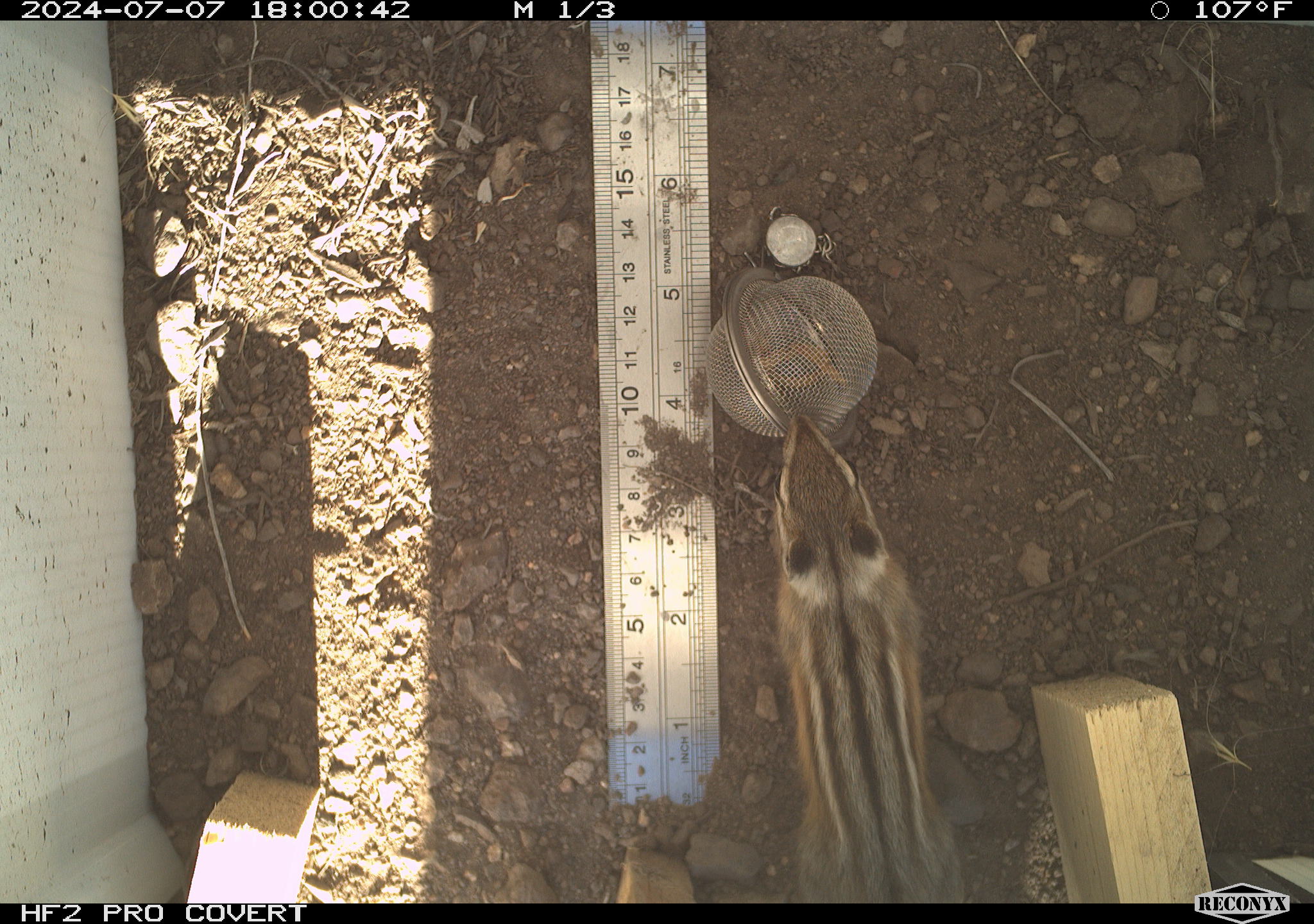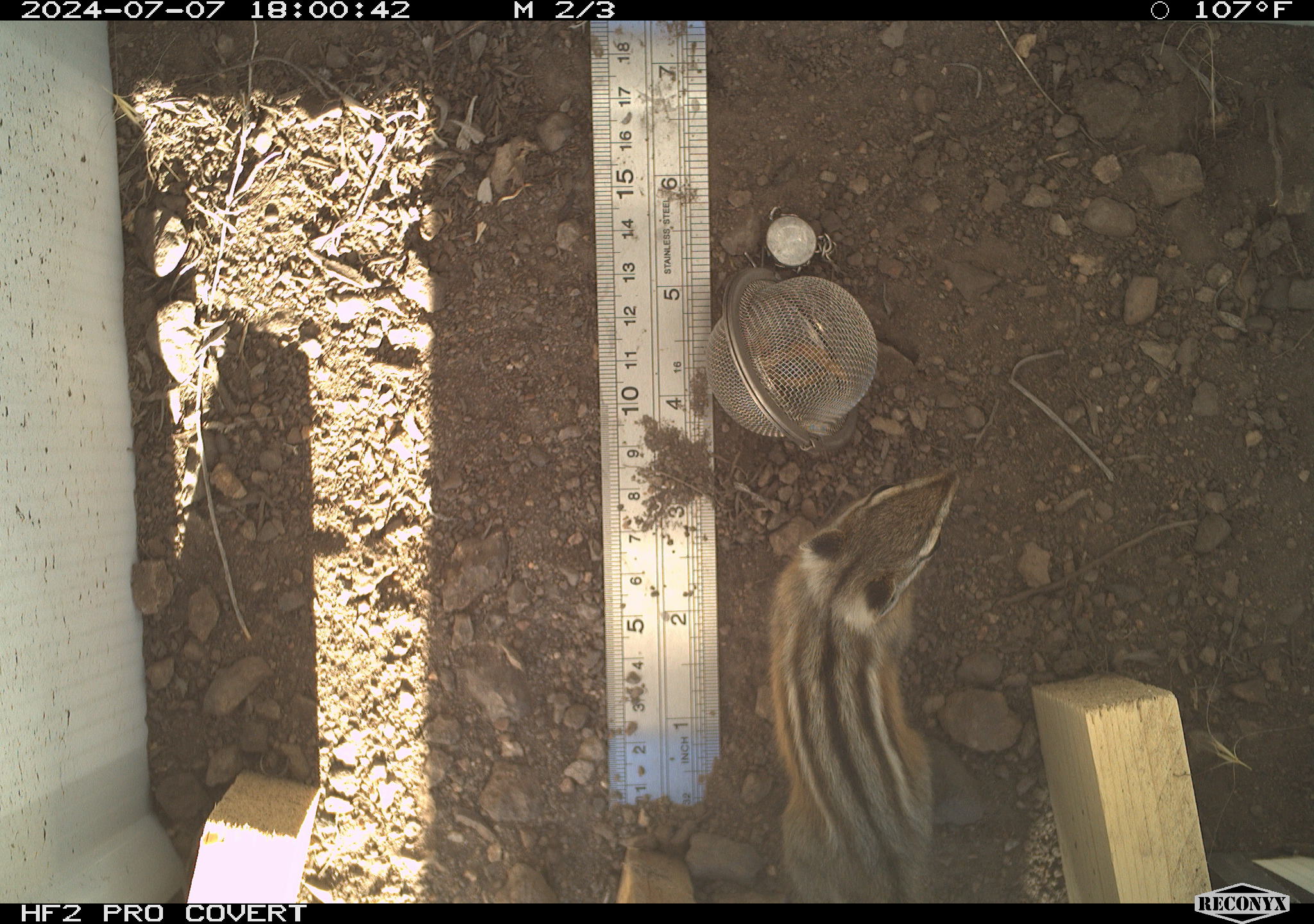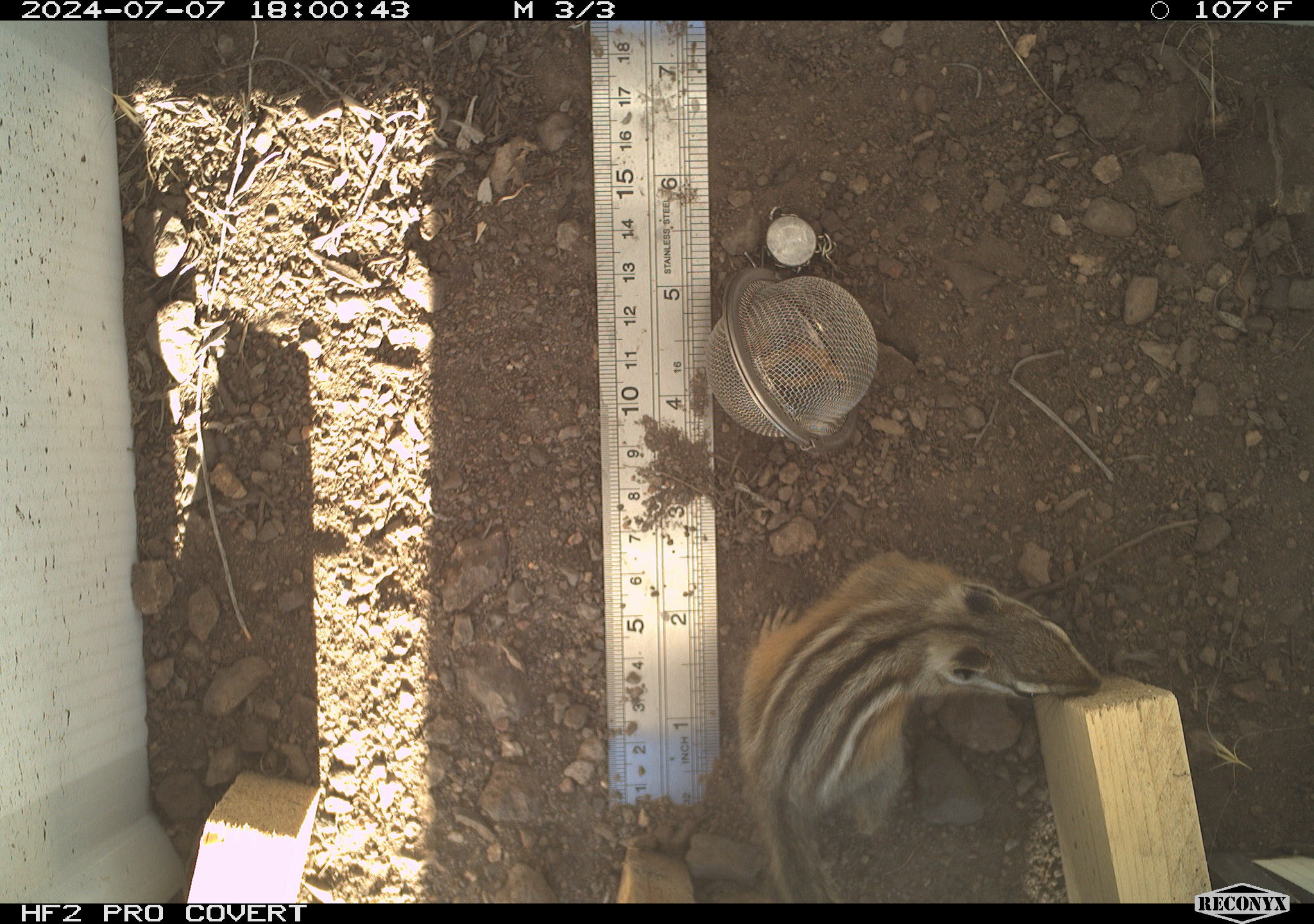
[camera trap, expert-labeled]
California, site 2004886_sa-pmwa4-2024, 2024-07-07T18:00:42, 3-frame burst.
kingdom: Animalia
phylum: Chordata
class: Mammalia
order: Rodentia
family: Sciuridae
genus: Neotamias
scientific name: Neotamias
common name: western chipmunks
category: neotamias species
Neotamias species (western chipmunks) (Neotamias).